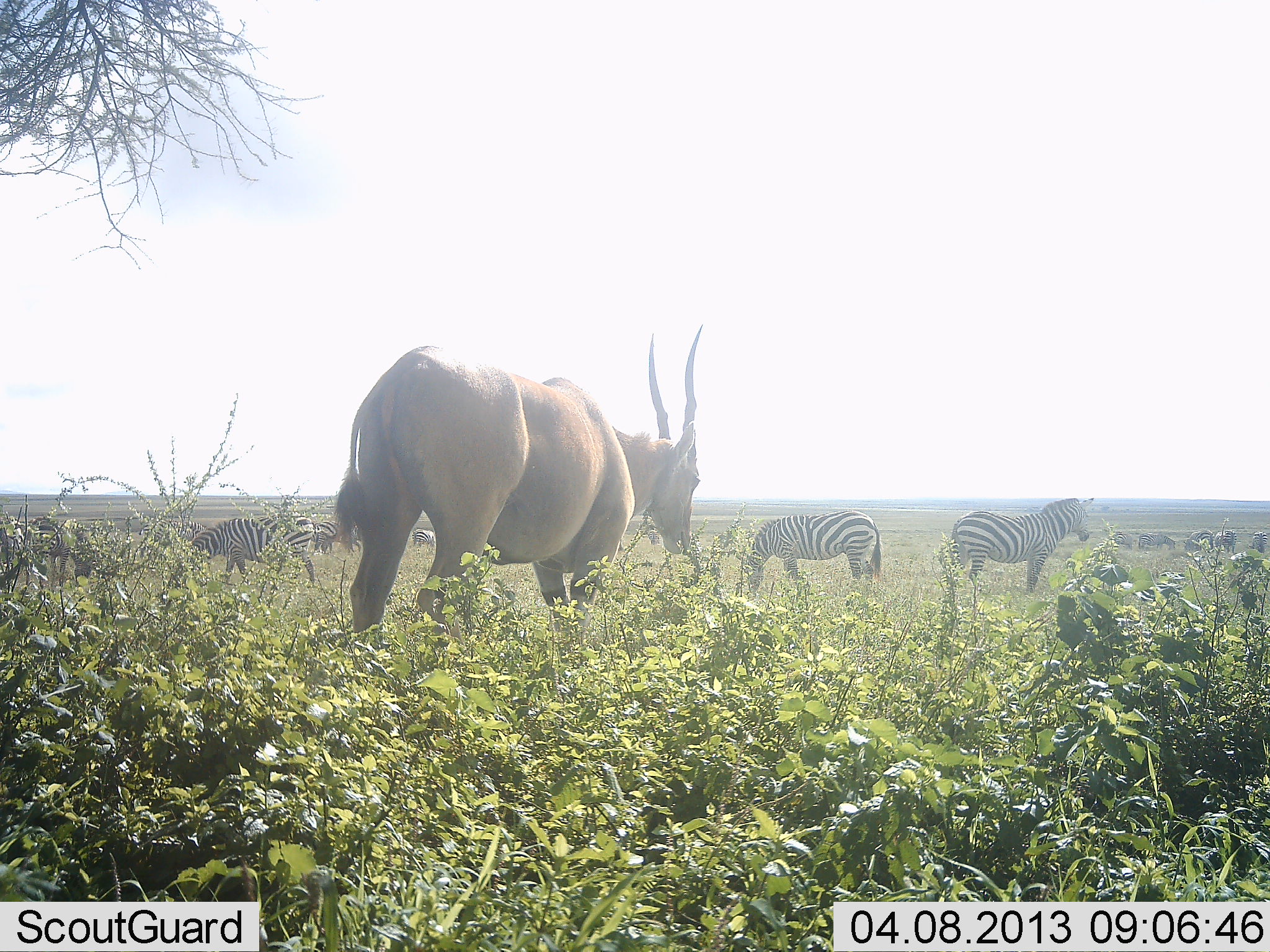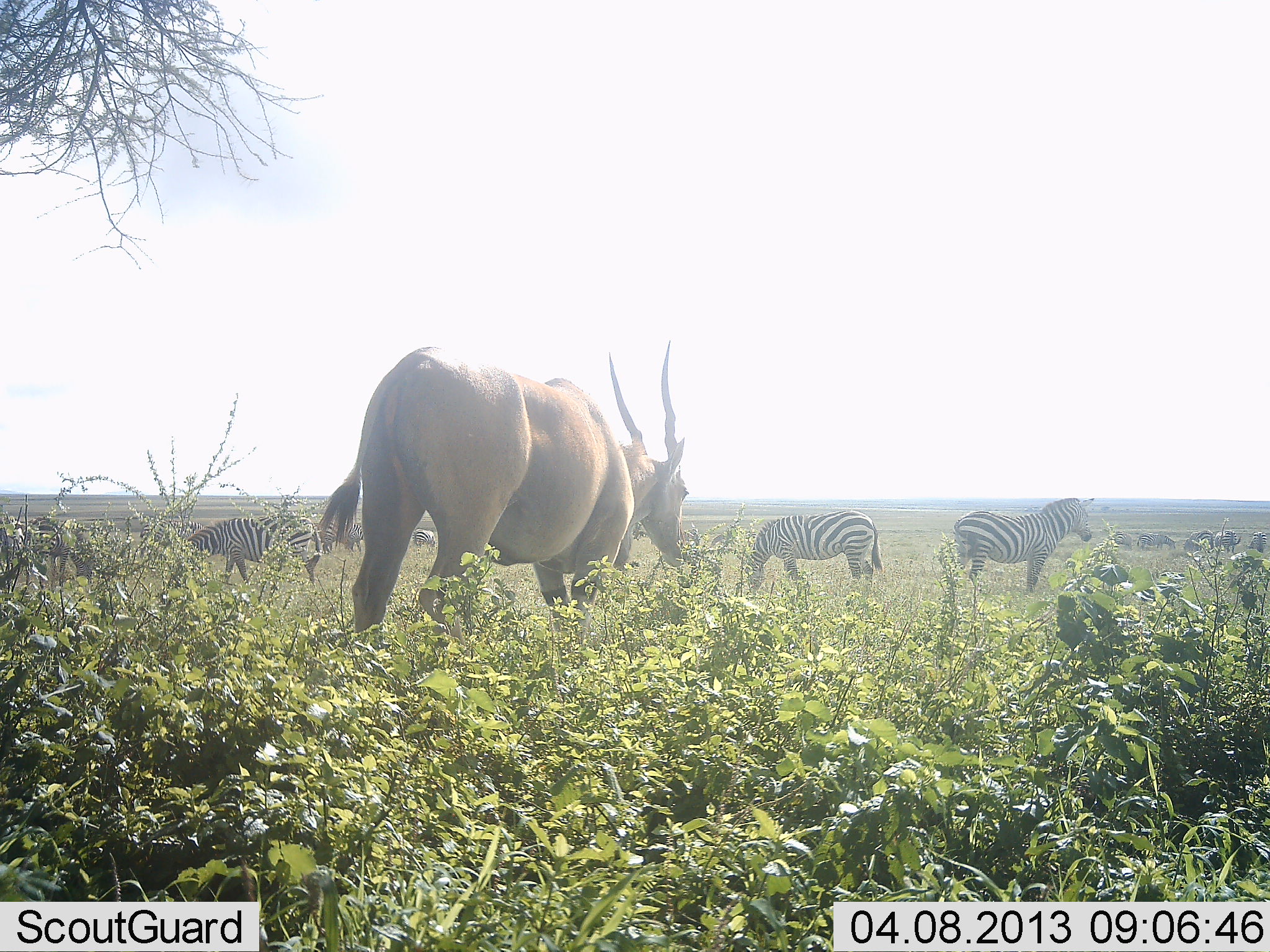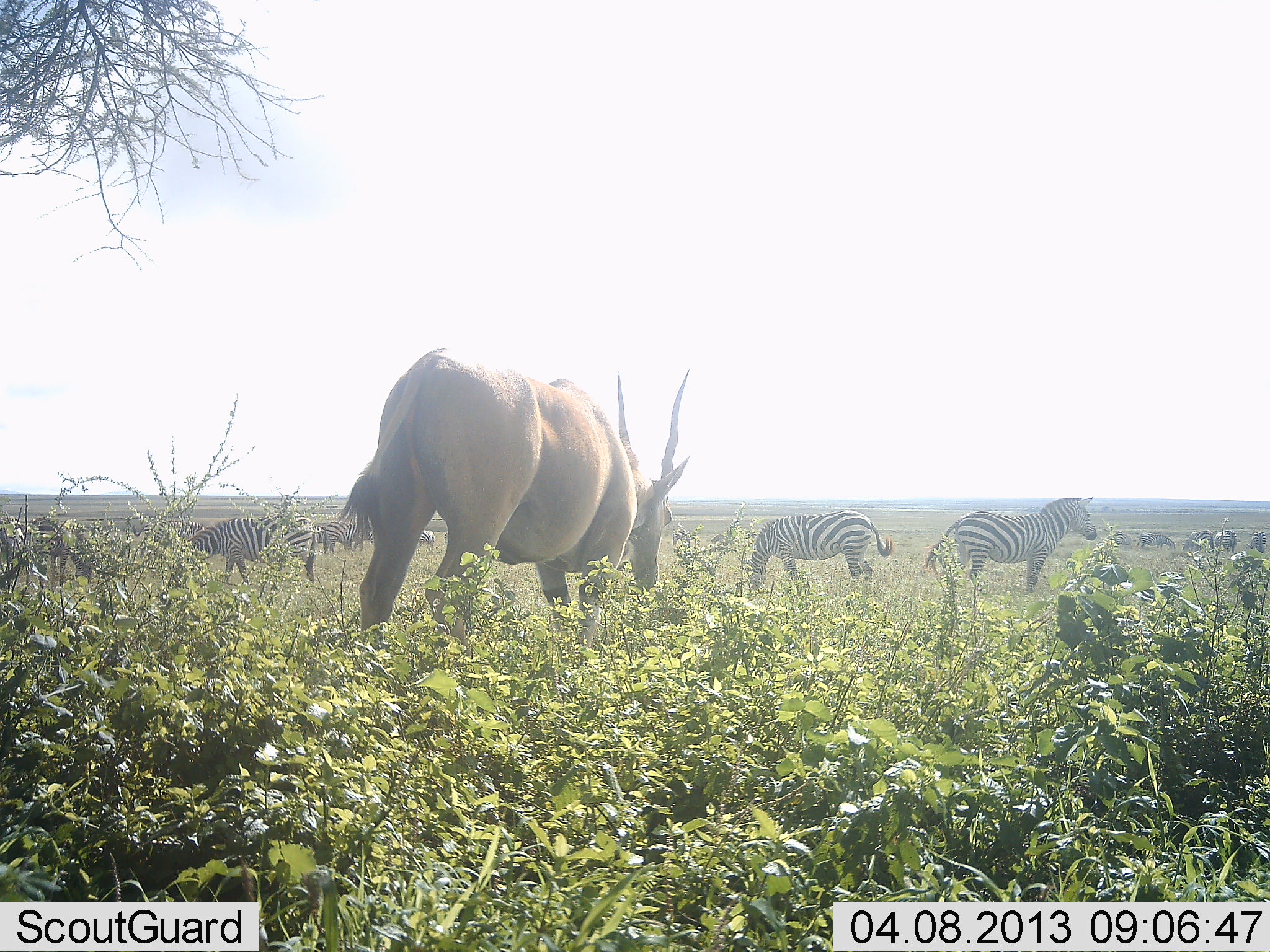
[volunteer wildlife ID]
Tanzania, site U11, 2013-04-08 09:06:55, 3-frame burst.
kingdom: Animalia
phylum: Chordata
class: Mammalia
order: Artiodactyla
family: Bovidae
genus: Tragelaphus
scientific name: Tragelaphus oryx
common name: eland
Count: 1.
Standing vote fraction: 14%.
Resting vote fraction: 0%.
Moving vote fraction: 0%.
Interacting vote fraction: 0%.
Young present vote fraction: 0%.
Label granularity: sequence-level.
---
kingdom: Animalia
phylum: Chordata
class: Mammalia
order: Perissodactyla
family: Equidae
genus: Equus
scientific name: Equus quagga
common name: plains zebra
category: zebra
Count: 4.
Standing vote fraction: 56%.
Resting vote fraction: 6%.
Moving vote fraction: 6%.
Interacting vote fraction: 0%.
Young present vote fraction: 0%.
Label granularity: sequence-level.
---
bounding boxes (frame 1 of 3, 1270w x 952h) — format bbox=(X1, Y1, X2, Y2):
animal: bbox=(332, 324, 703, 670); bbox=(947, 497, 1094, 595); bbox=(742, 510, 883, 598); bbox=(179, 513, 319, 589); bbox=(23, 516, 93, 585); bbox=(137, 516, 208, 559); bbox=(315, 519, 361, 554); bbox=(1182, 529, 1215, 554); bbox=(1137, 532, 1177, 550); bbox=(1214, 529, 1237, 554); bbox=(1108, 532, 1134, 551); bbox=(411, 528, 435, 548); bbox=(1248, 530, 1268, 553); bbox=(648, 527, 660, 546)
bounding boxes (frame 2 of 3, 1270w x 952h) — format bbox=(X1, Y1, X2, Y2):
animal: bbox=(316, 338, 691, 653); bbox=(954, 498, 1092, 594); bbox=(748, 510, 883, 597); bbox=(181, 515, 321, 586); bbox=(24, 522, 98, 587); bbox=(140, 521, 207, 552); bbox=(322, 523, 364, 555); bbox=(1182, 529, 1214, 553); bbox=(1136, 532, 1176, 551); bbox=(411, 528, 437, 554); bbox=(1214, 530, 1242, 554); bbox=(1246, 531, 1268, 554); bbox=(1109, 530, 1133, 548); bbox=(685, 524, 701, 544)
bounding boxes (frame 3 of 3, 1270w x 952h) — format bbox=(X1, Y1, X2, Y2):
animal: bbox=(333, 344, 691, 674); bbox=(921, 497, 1097, 596); bbox=(743, 509, 894, 594); bbox=(177, 514, 318, 587); bbox=(4, 522, 98, 584); bbox=(130, 518, 204, 548); bbox=(319, 520, 372, 553); bbox=(1181, 529, 1214, 554); bbox=(1135, 532, 1176, 550); bbox=(1215, 530, 1238, 554); bbox=(1244, 531, 1267, 554)